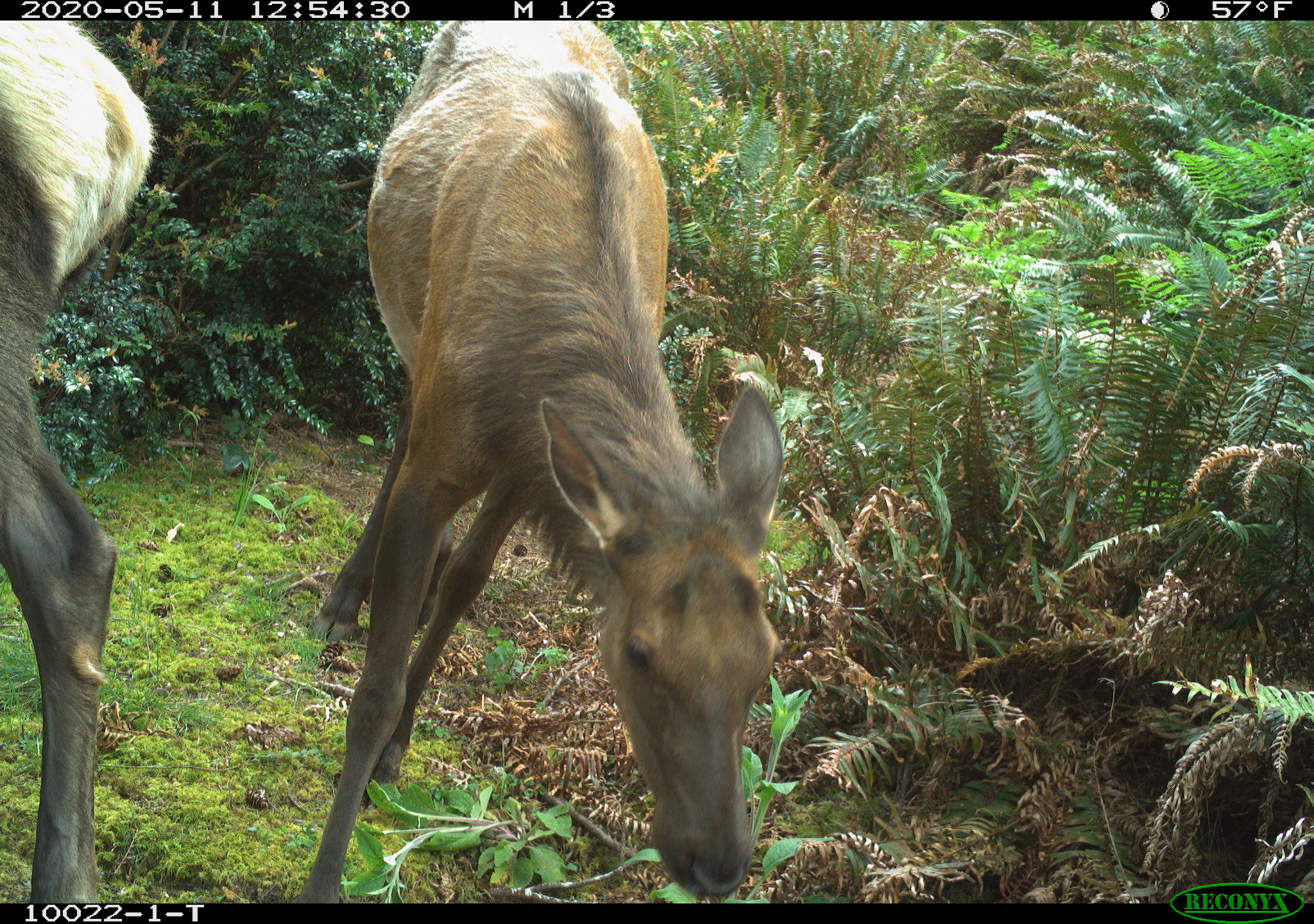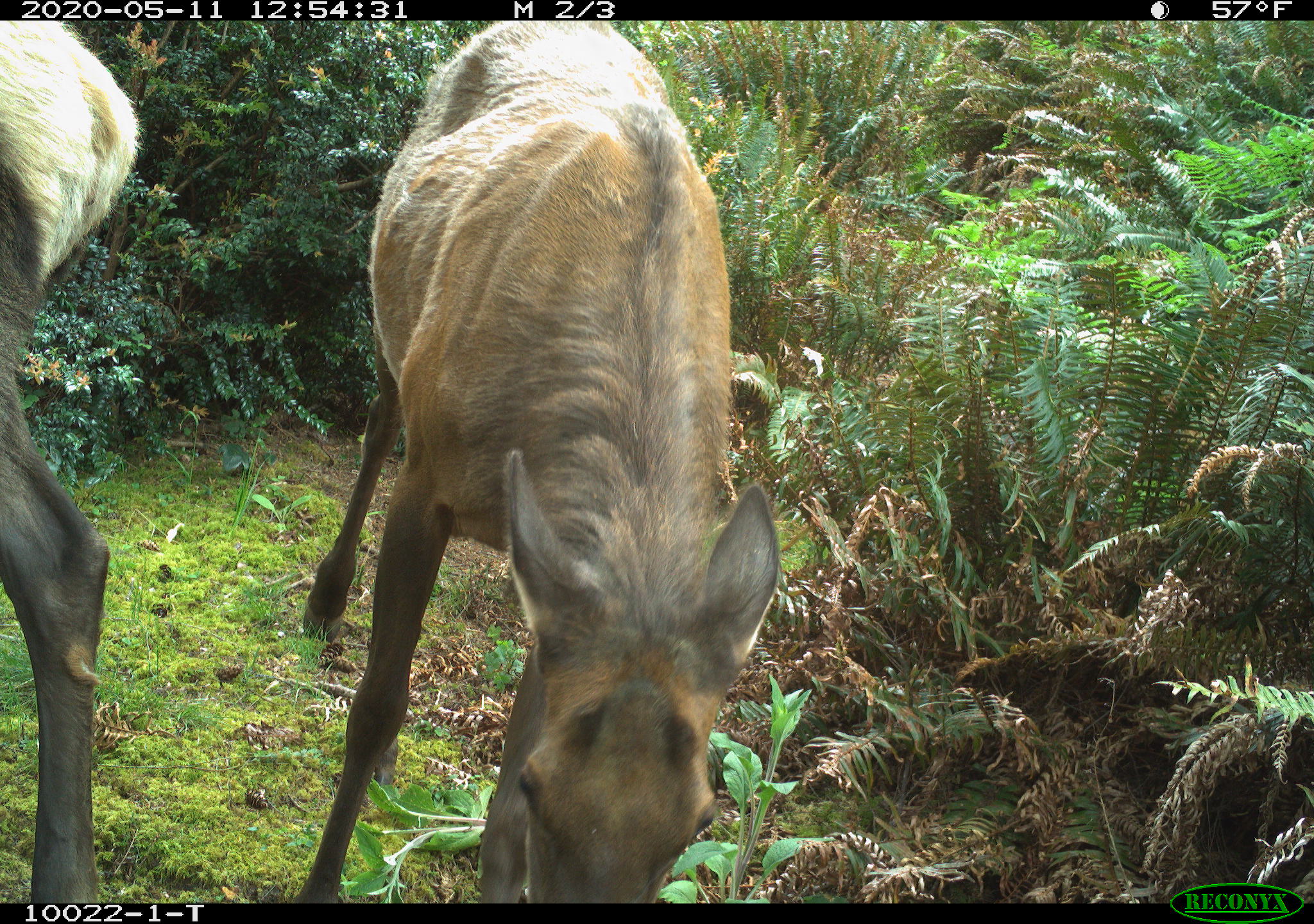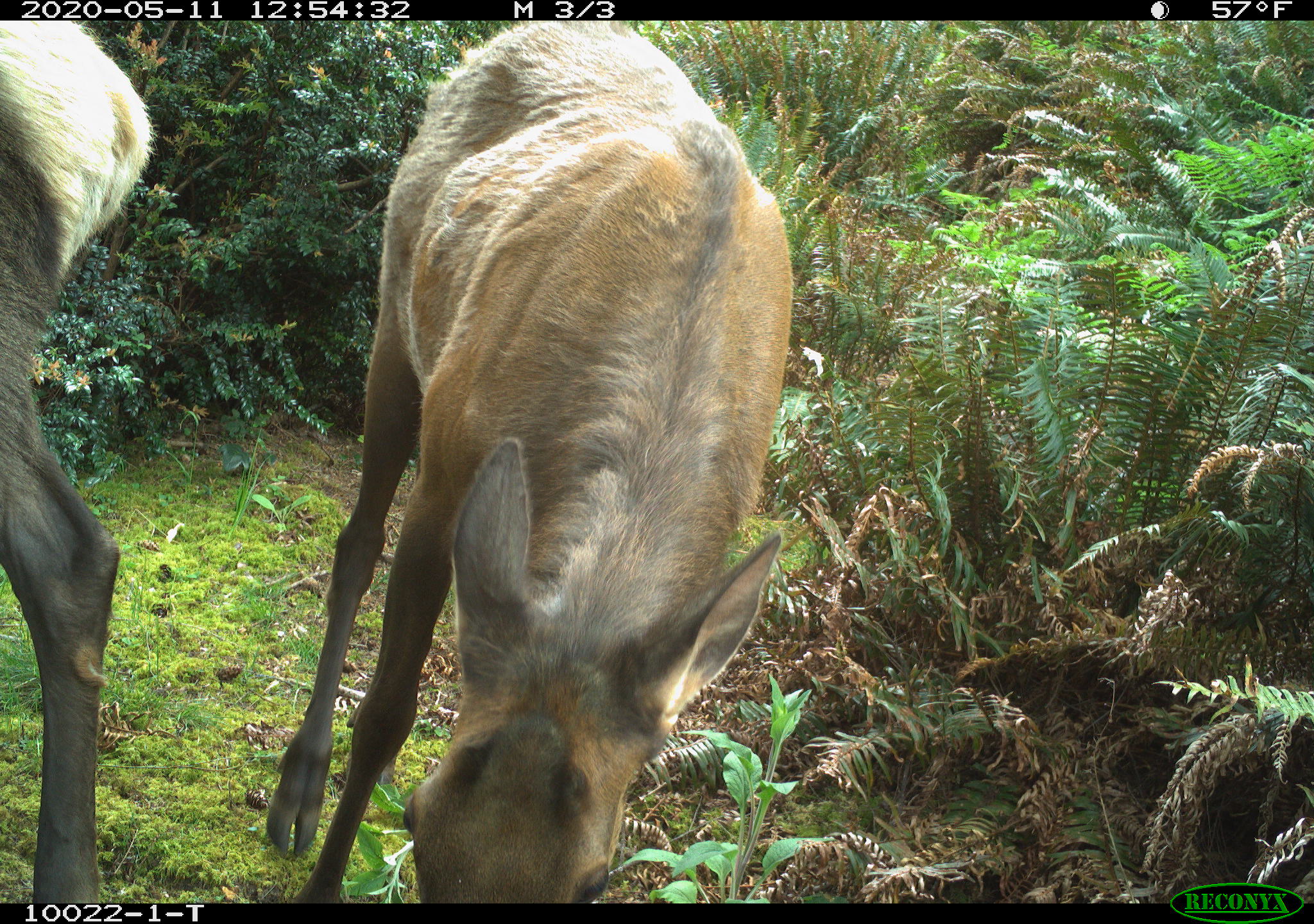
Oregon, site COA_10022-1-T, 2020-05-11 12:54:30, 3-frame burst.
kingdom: Animalia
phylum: Chordata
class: Mammalia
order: Artiodactyla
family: Cervidae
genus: Cervus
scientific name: Cervus canadensis roosevelti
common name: roosevelt elk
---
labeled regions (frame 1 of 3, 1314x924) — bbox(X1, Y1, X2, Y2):
roosevelt elk: bbox(296, 31, 783, 897); bbox(1, 22, 159, 895)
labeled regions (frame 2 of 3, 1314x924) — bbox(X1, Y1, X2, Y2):
roosevelt elk: bbox(281, 33, 796, 890); bbox(3, 22, 157, 893)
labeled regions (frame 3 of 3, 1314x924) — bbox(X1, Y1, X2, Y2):
roosevelt elk: bbox(262, 22, 813, 893); bbox(1, 22, 165, 893)